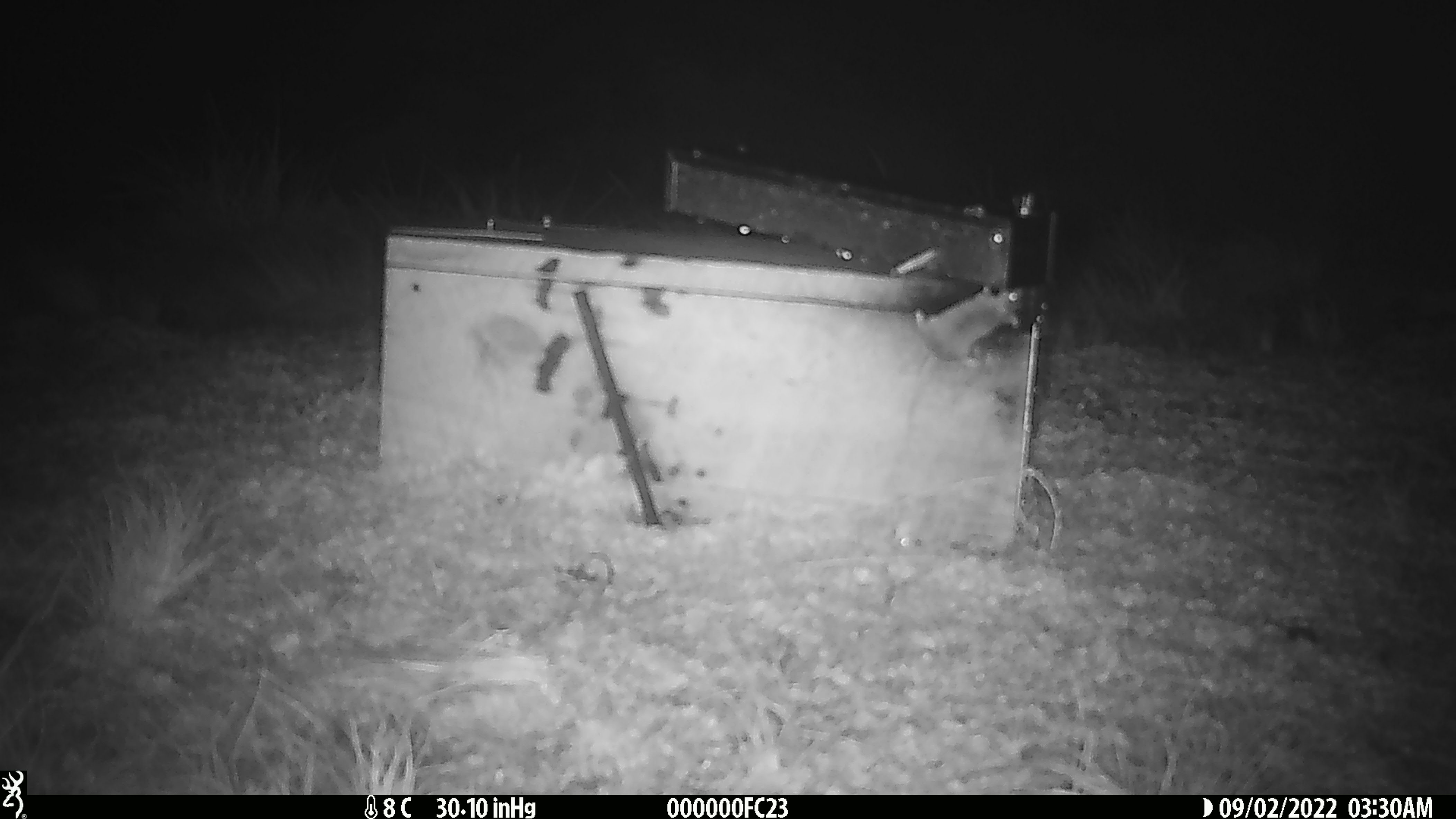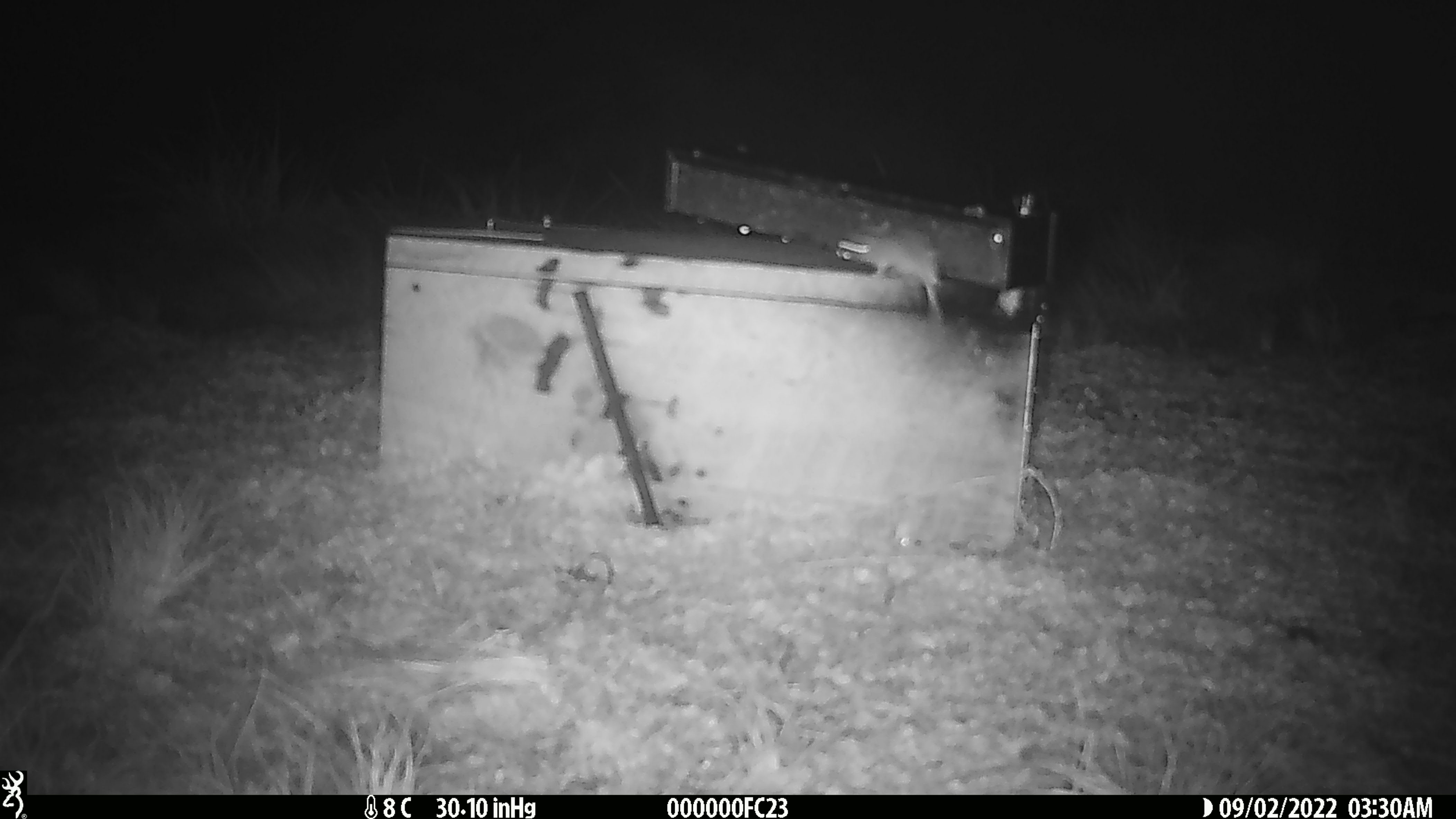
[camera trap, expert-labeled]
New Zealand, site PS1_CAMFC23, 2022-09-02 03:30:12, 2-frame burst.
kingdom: Animalia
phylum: Chordata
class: Mammalia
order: Rodentia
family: Muridae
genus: Mus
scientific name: Mus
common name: mouse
Mouse (Mus).